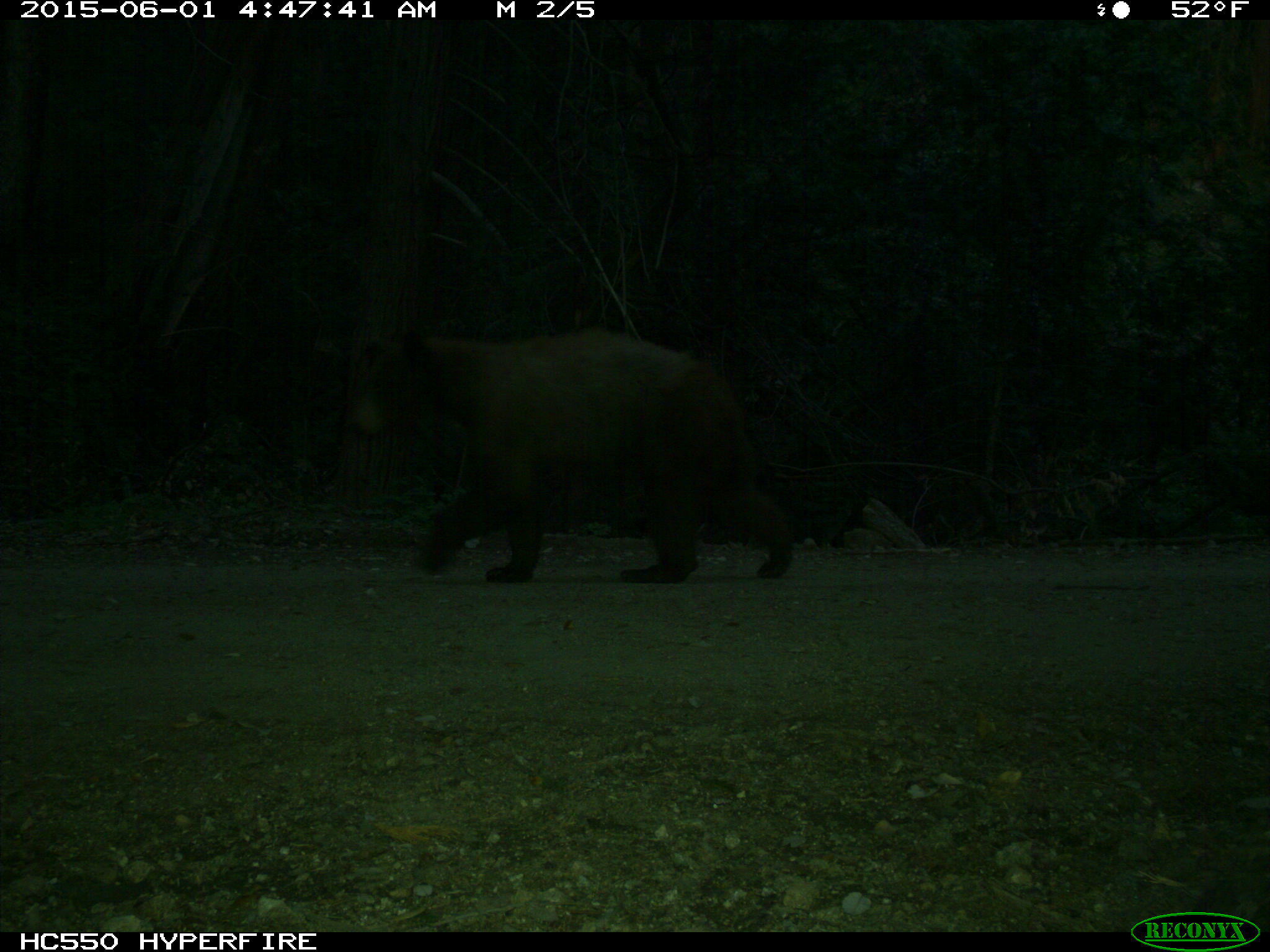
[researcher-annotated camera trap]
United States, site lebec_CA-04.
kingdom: Animalia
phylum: Chordata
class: Mammalia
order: Carnivora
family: Ursidae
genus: Ursus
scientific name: Ursus americanus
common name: american black bear